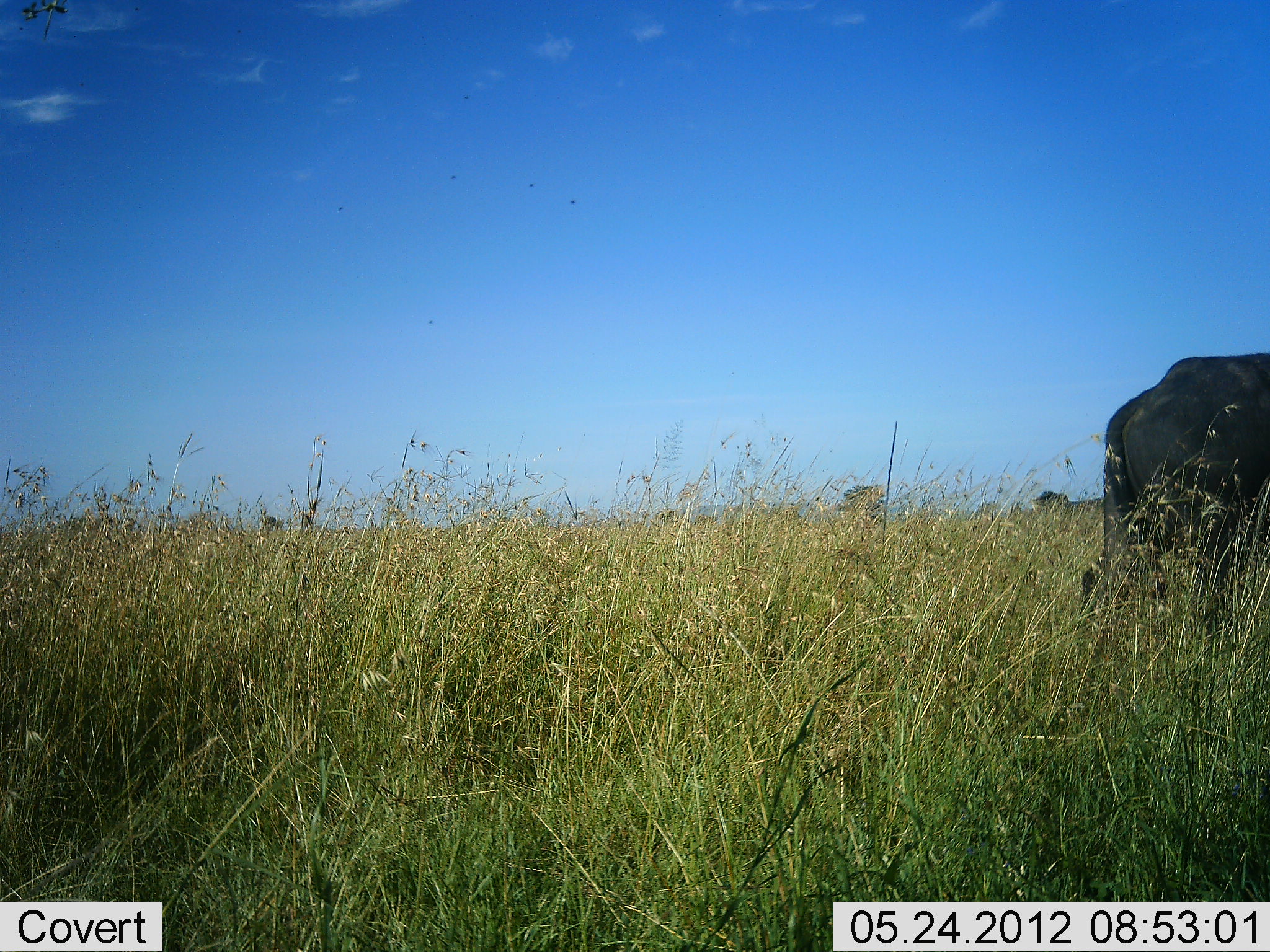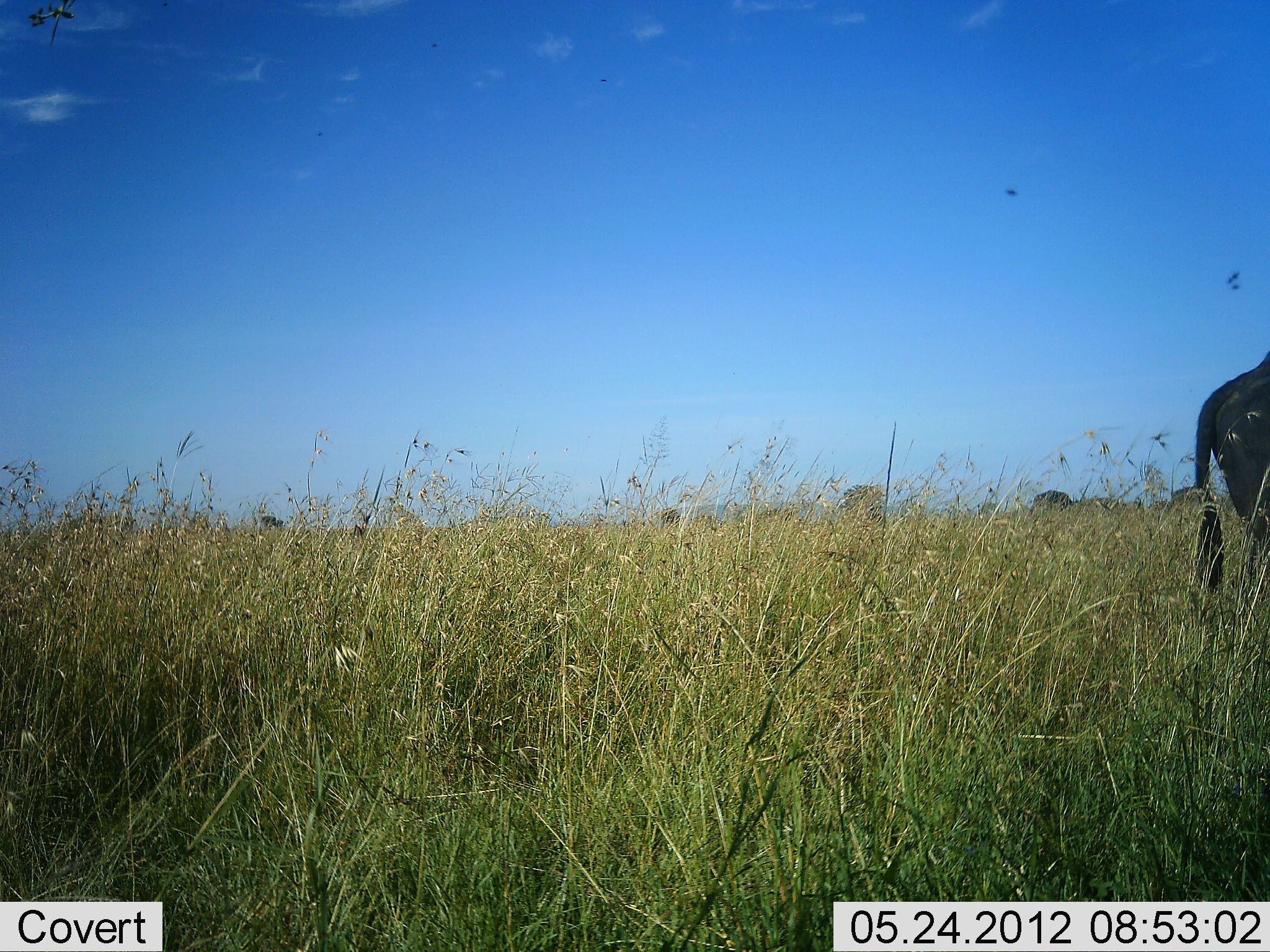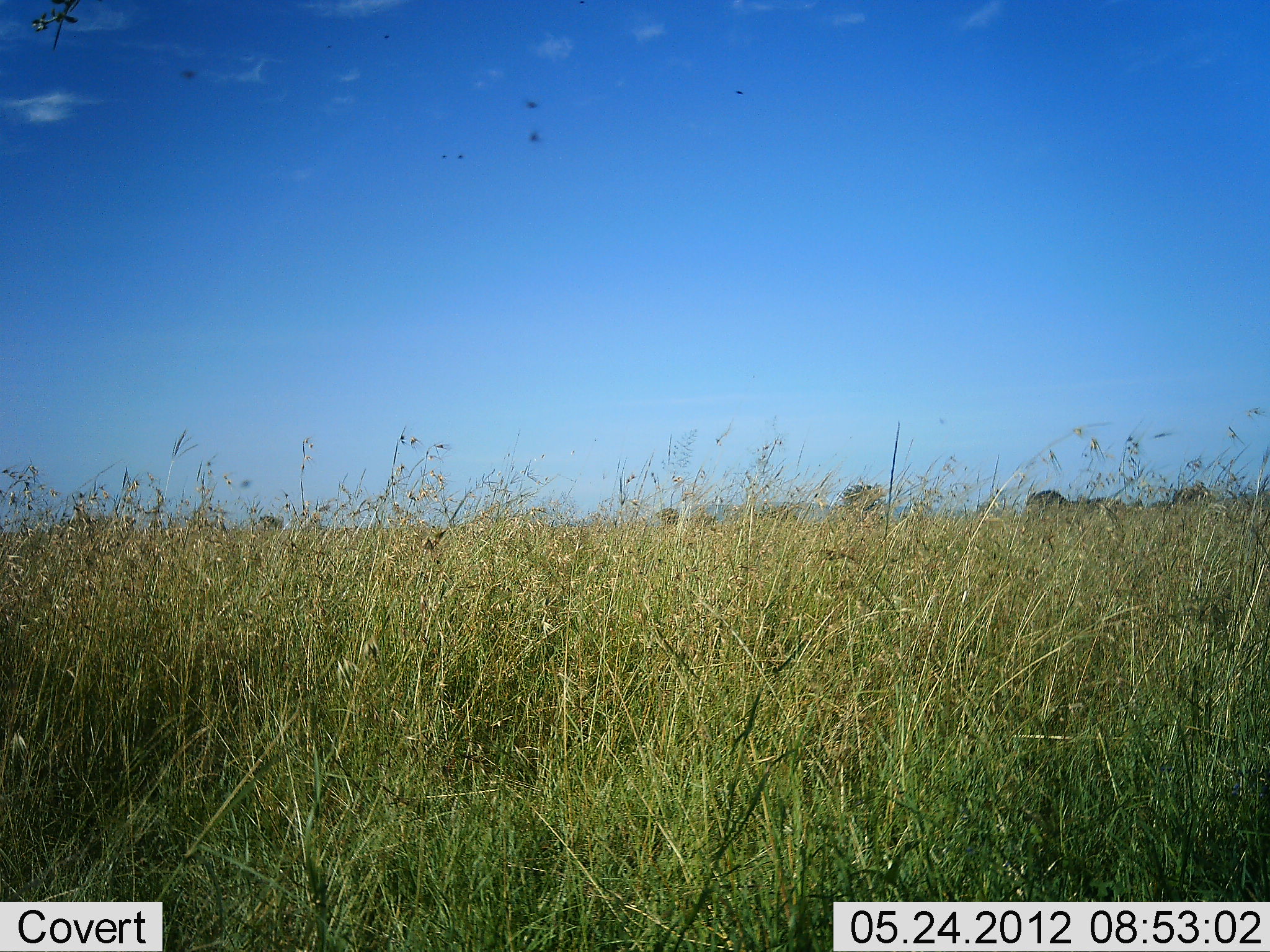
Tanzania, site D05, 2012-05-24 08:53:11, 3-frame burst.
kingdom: Animalia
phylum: Chordata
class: Mammalia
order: Artiodactyla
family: Bovidae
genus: Connochaetes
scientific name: Connochaetes taurinus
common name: blue wildebeest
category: wildebeest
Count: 1.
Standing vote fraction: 10%.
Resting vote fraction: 0%.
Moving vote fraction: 90%.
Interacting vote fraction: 0%.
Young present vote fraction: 0%.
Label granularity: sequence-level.